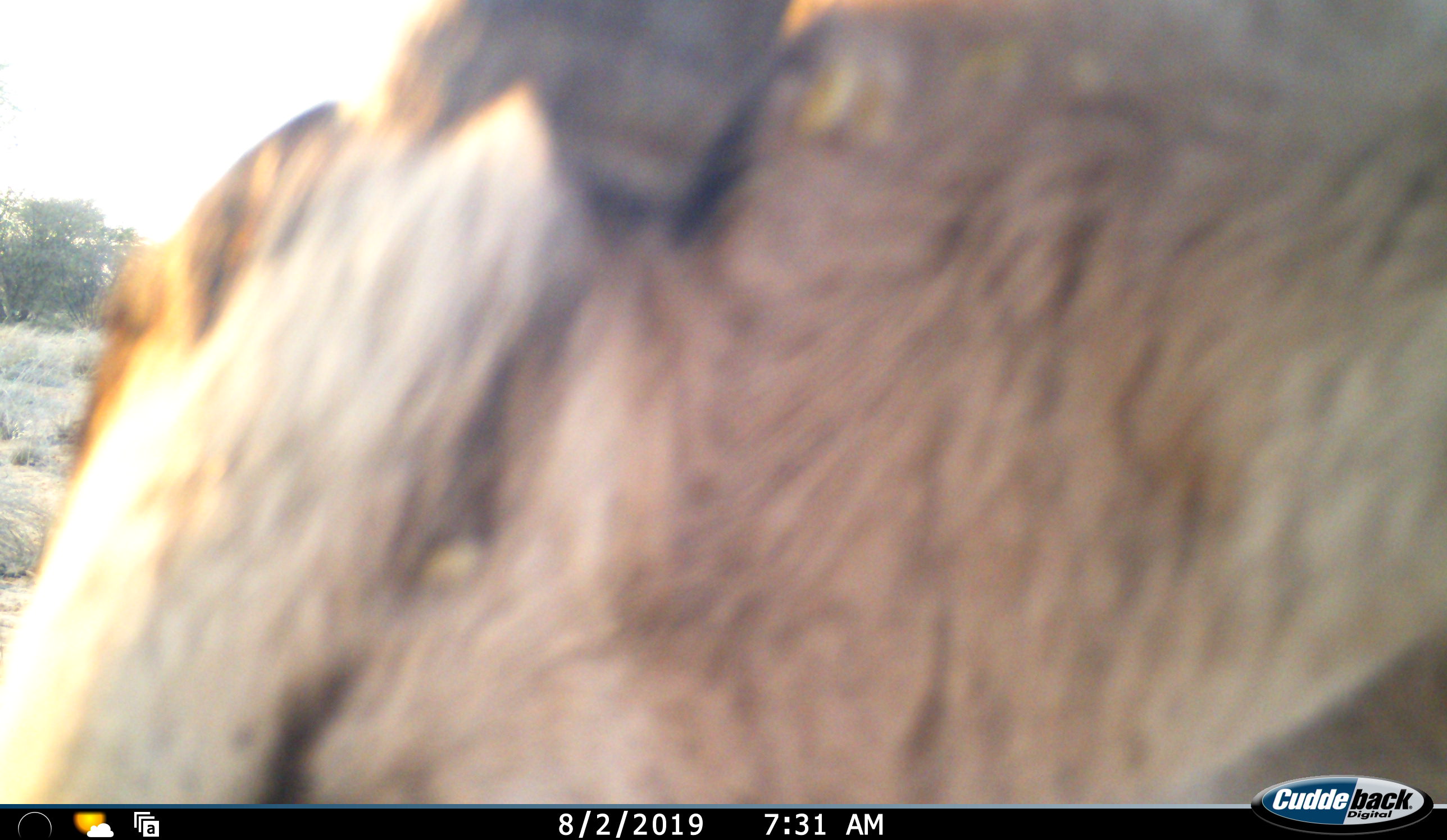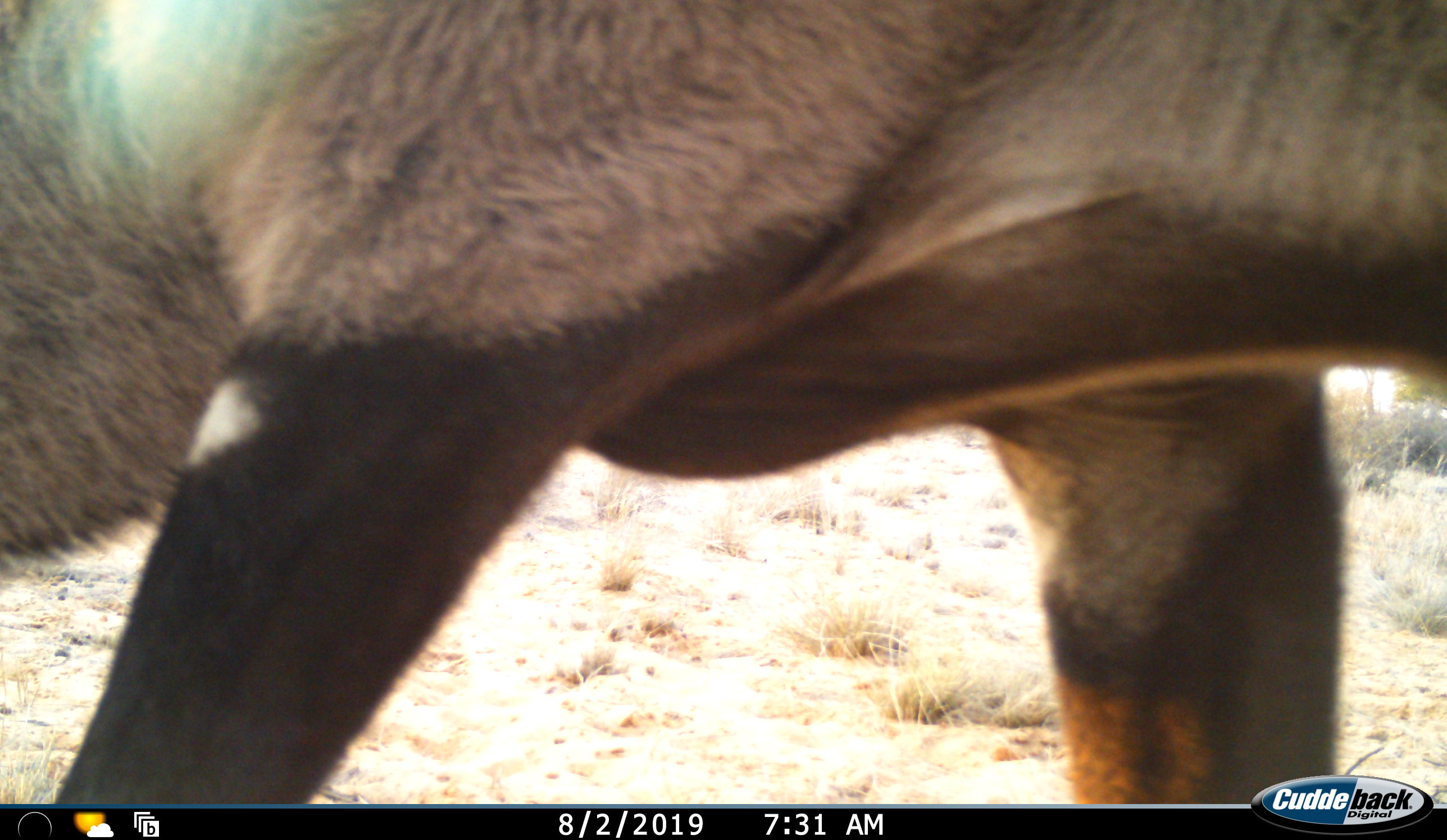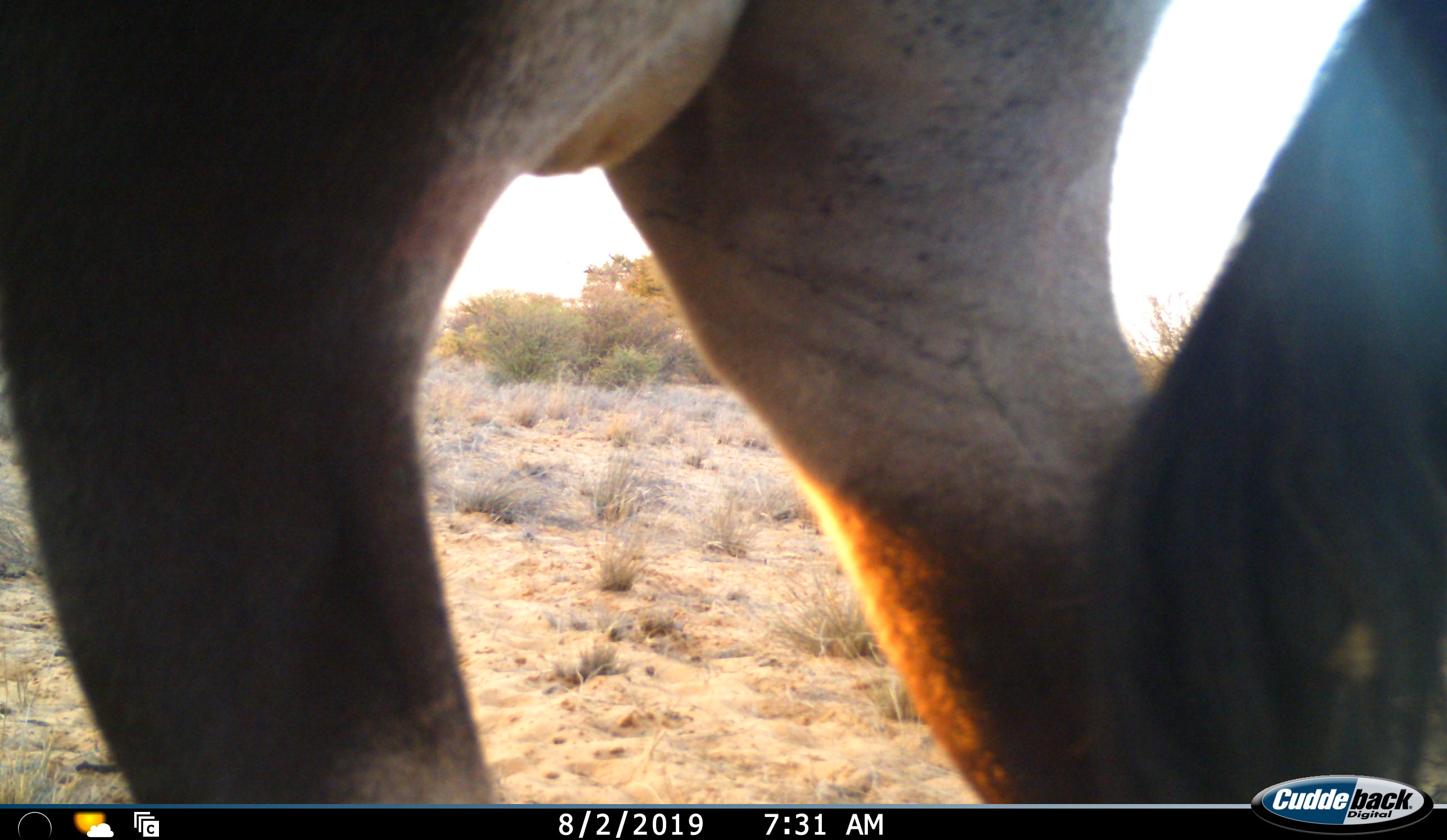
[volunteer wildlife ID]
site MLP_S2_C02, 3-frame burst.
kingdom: Animalia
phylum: Chordata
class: Mammalia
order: Artiodactyla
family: Bovidae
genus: Oryx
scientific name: Oryx gazella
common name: gemsbok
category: oryx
Oryx (gemsbok) (Oryx gazella), count 1. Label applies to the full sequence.